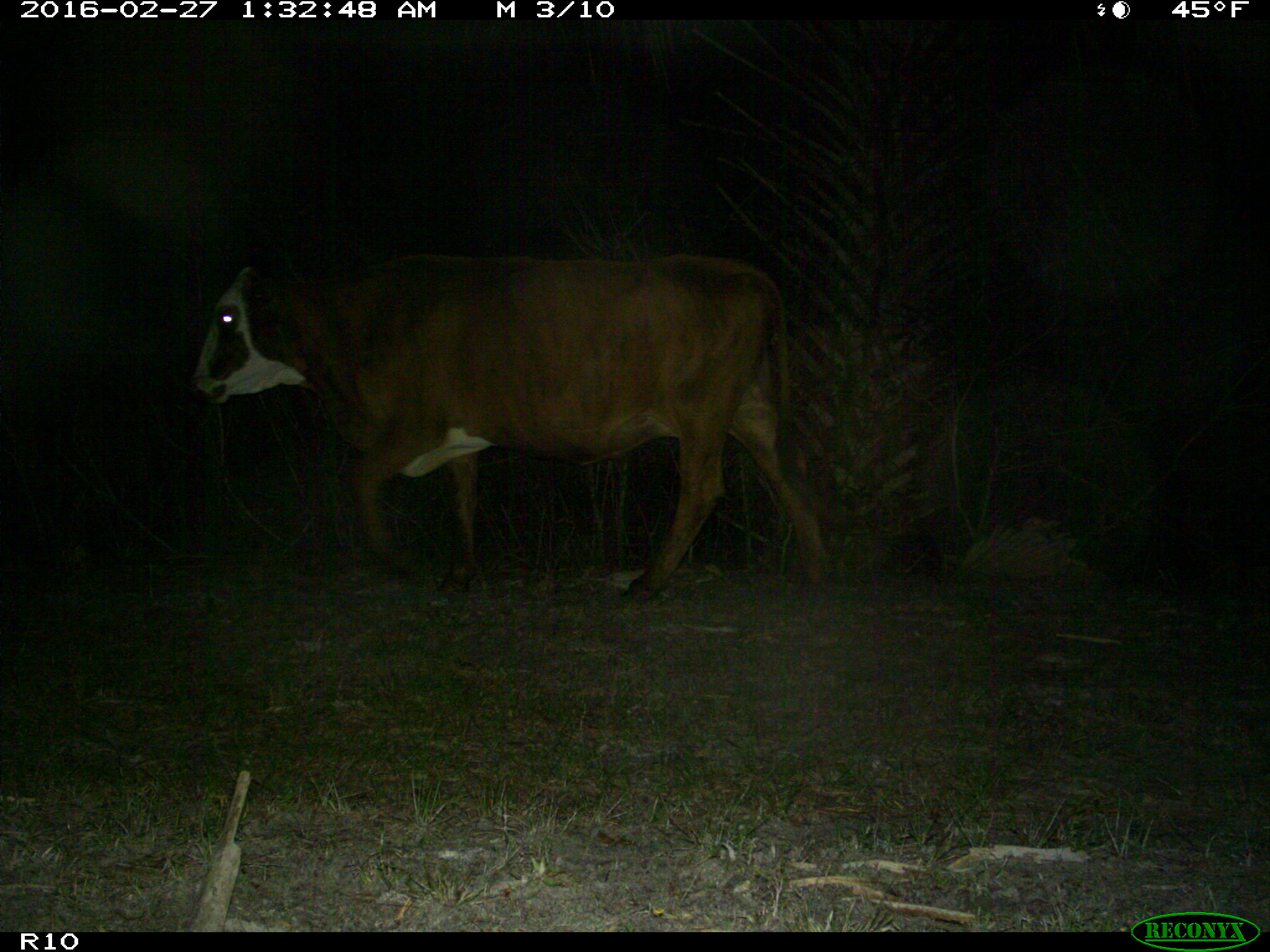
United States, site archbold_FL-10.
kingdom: Animalia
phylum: Chordata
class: Mammalia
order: Artiodactyla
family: Bovidae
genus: Bos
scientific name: Bos taurus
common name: domestic cow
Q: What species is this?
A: Bos taurus (domestic cow).